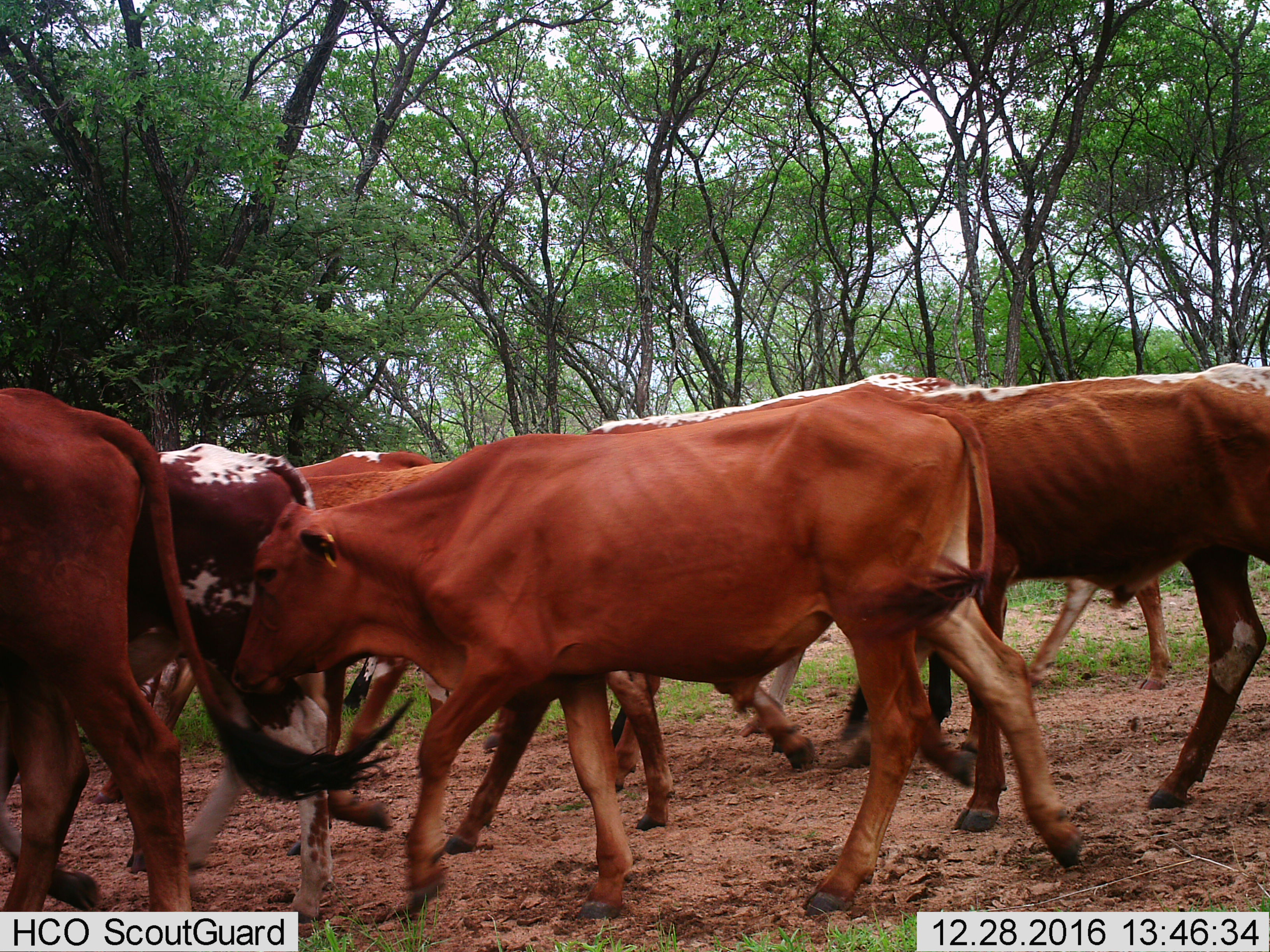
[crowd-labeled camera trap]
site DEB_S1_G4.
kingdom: Animalia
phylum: Chordata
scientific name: Vertebrata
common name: domestic animal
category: domesticanimal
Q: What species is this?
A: Domesticanimal (domestic animal) (Vertebrata).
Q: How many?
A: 8.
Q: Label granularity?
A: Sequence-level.